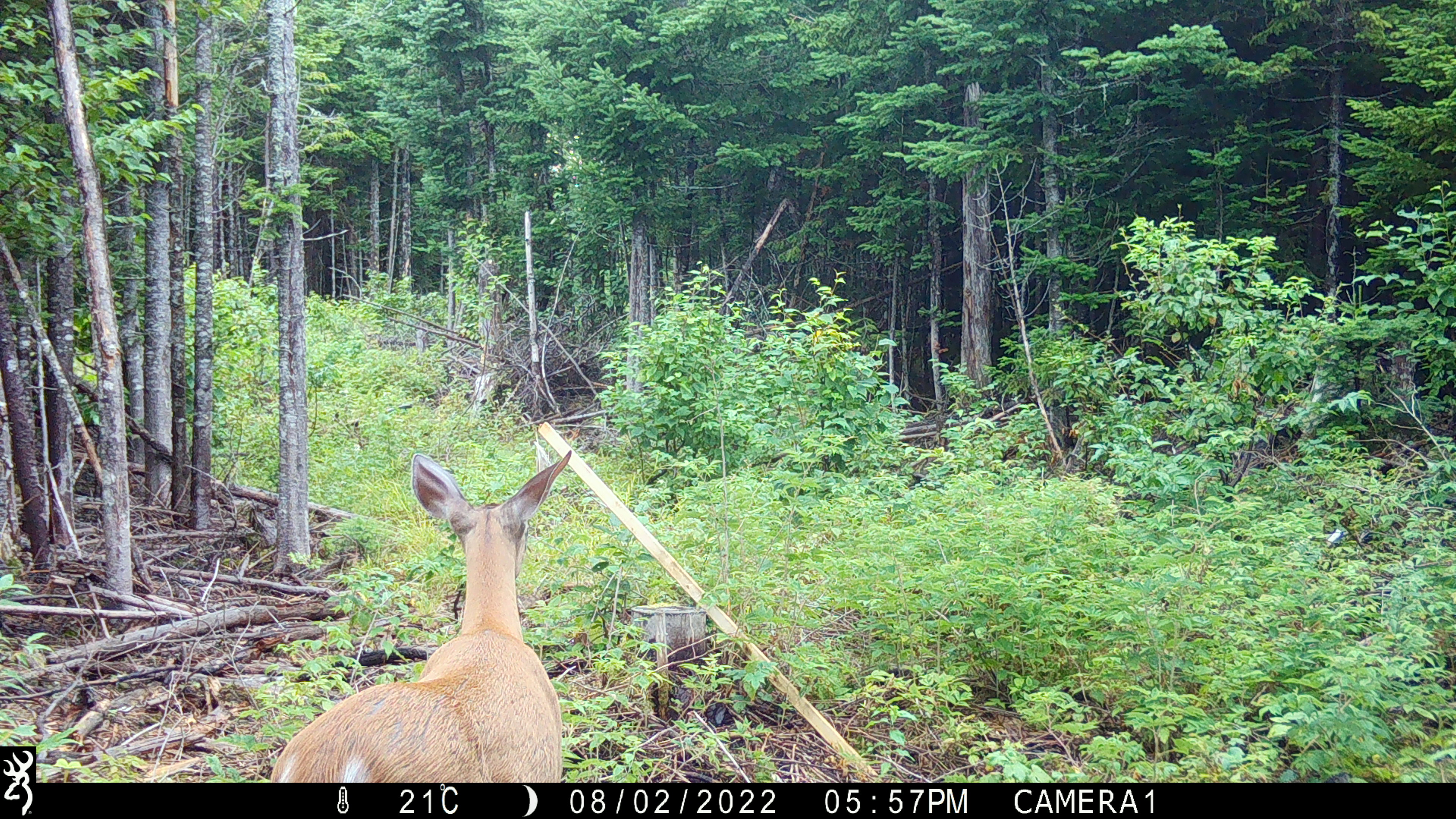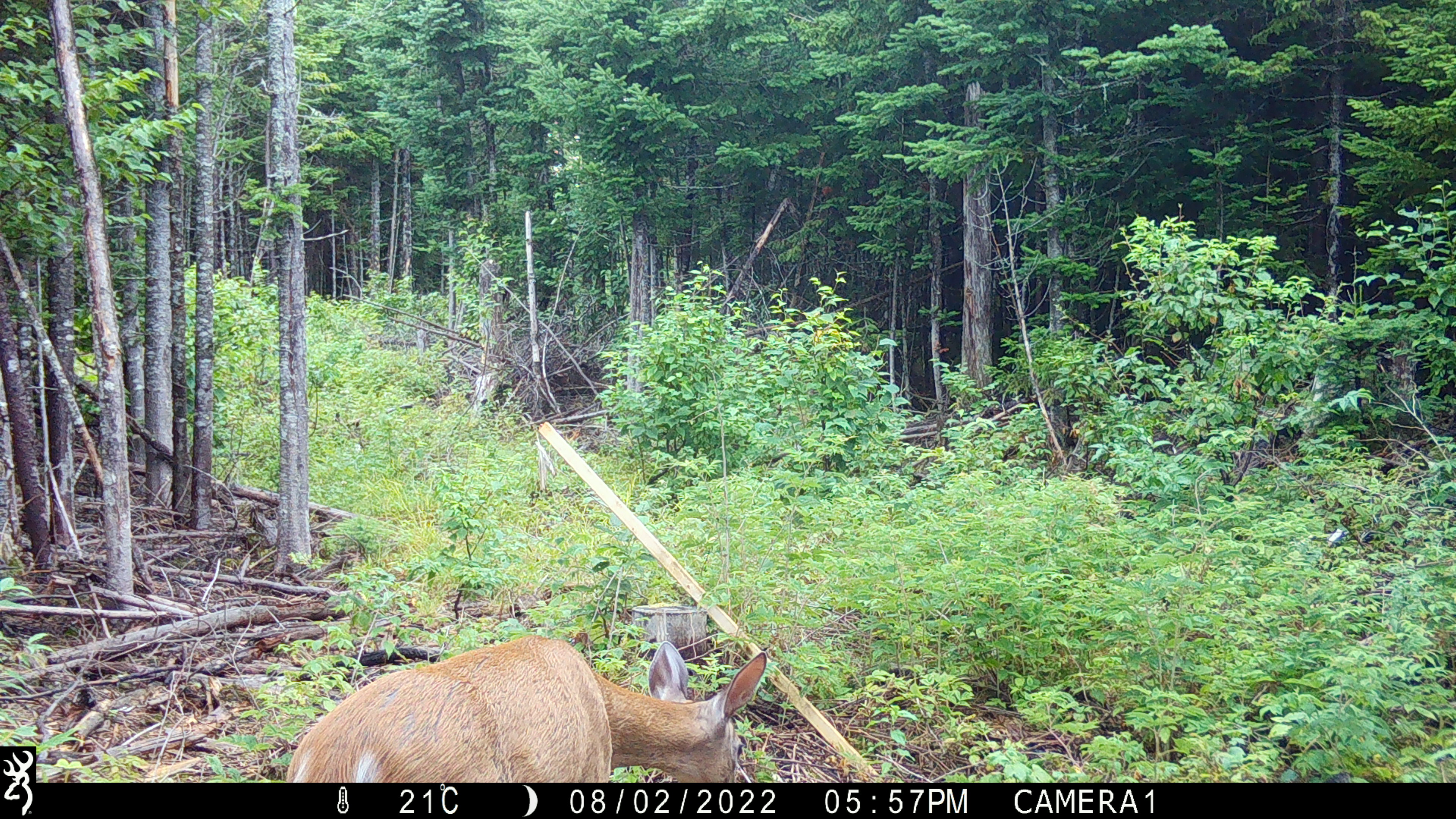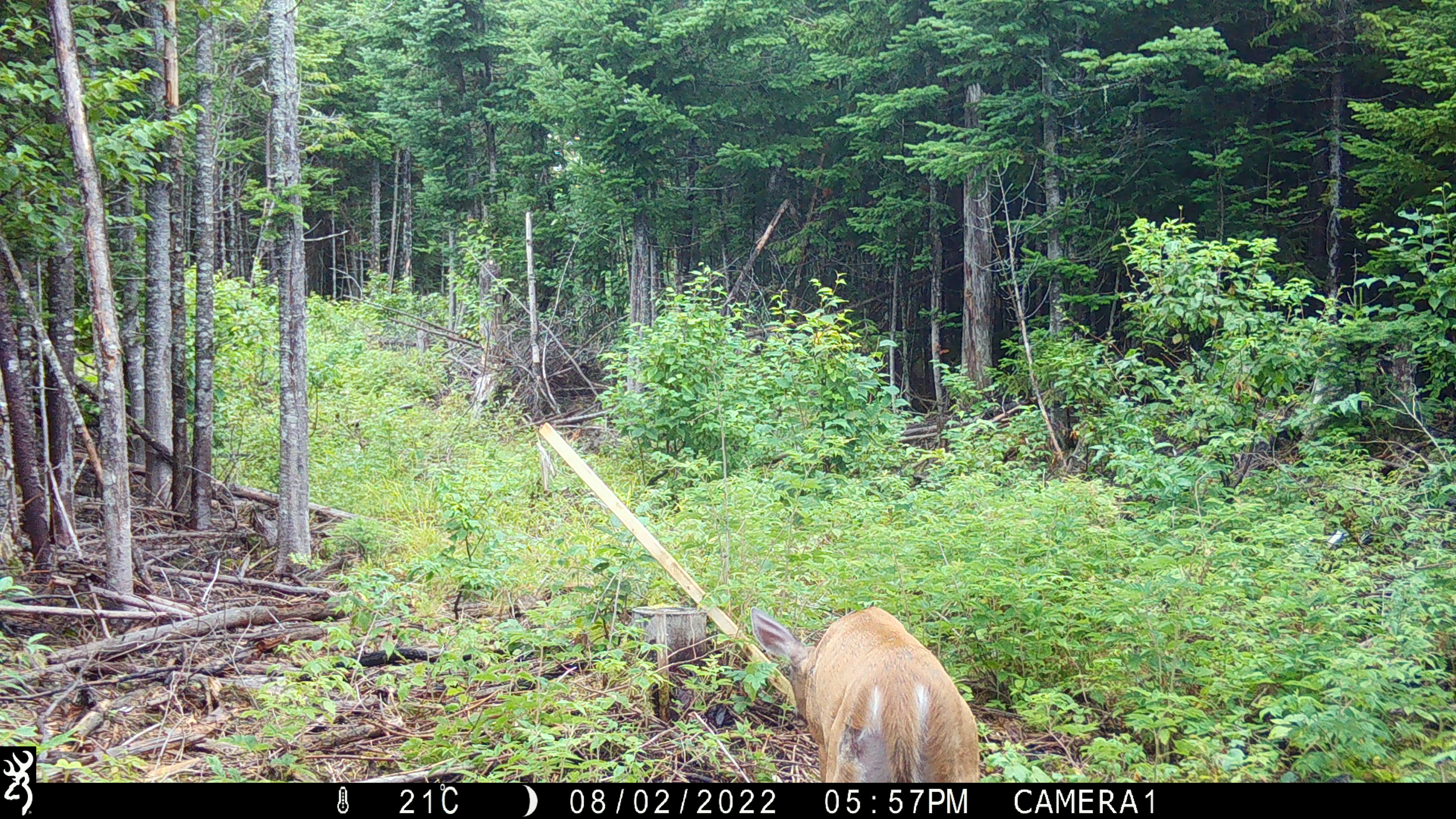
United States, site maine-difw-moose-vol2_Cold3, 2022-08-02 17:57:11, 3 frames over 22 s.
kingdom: Animalia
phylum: Chordata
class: Mammalia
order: Artiodactyla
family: Cervidae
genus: Odocoileus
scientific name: Odocoileus virginianus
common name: white-tailed deer